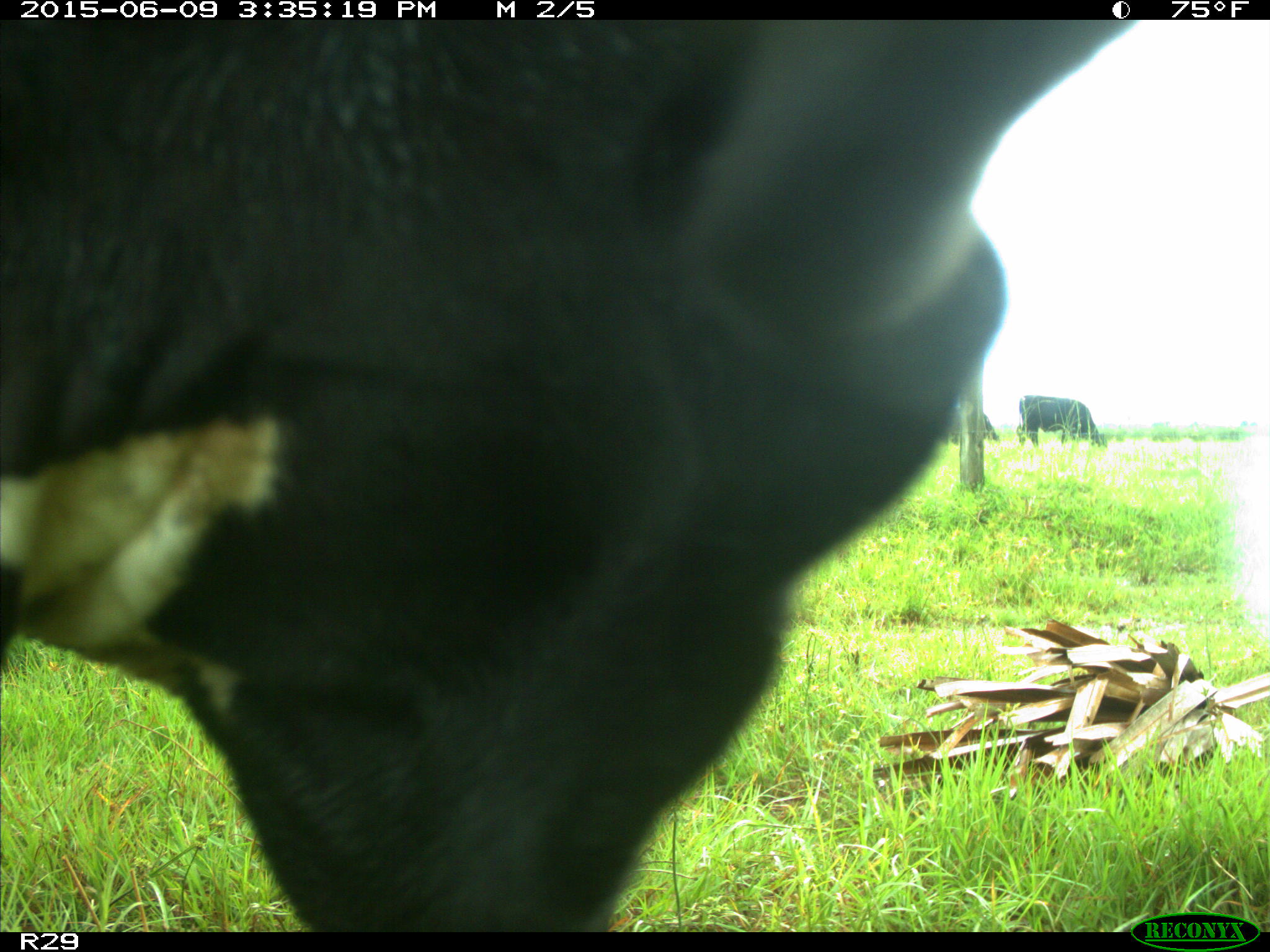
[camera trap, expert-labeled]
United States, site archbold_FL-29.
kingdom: Animalia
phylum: Chordata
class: Mammalia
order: Artiodactyla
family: Bovidae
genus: Bos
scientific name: Bos taurus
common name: domestic cow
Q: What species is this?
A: Bos taurus (domestic cow).